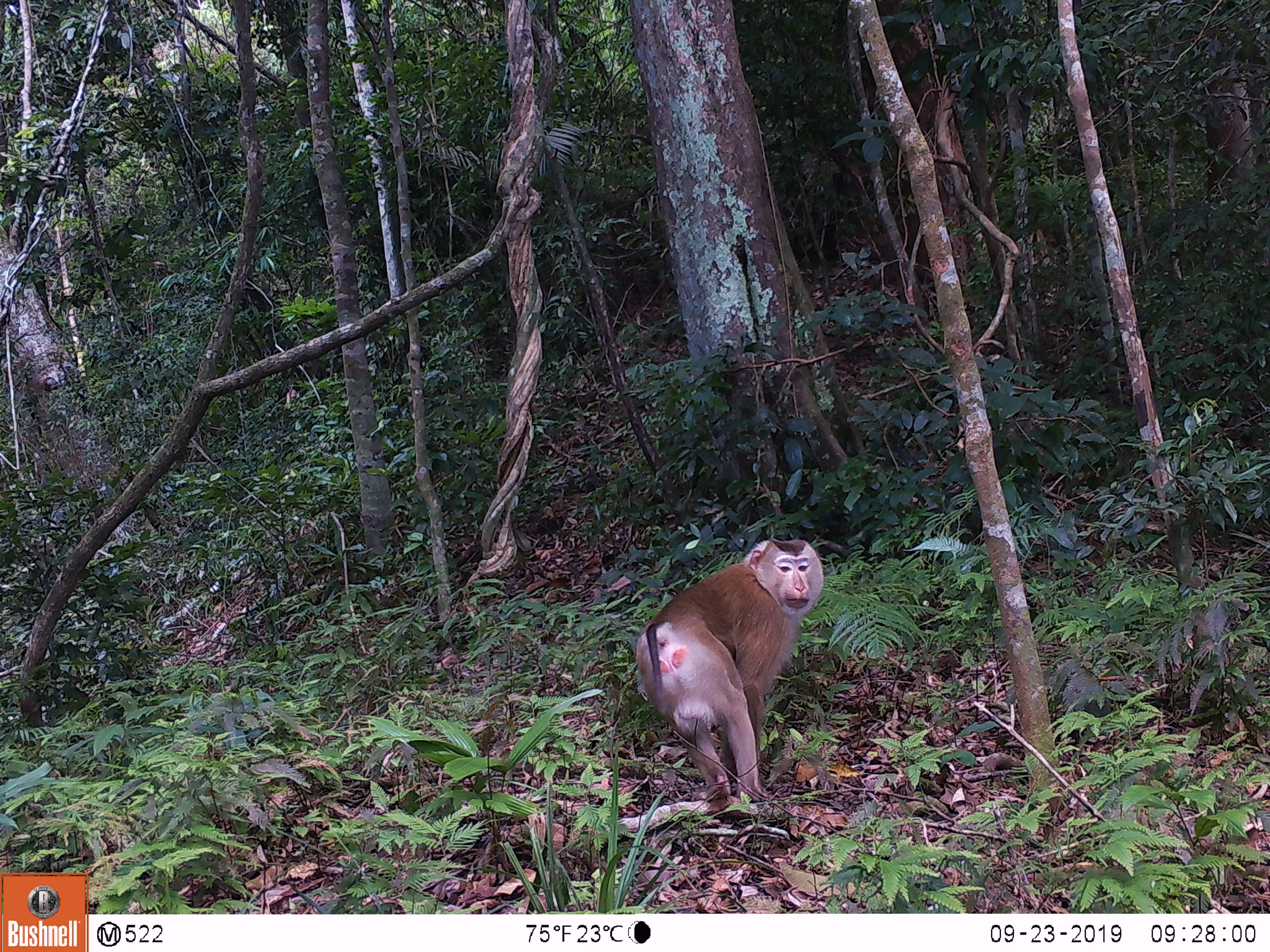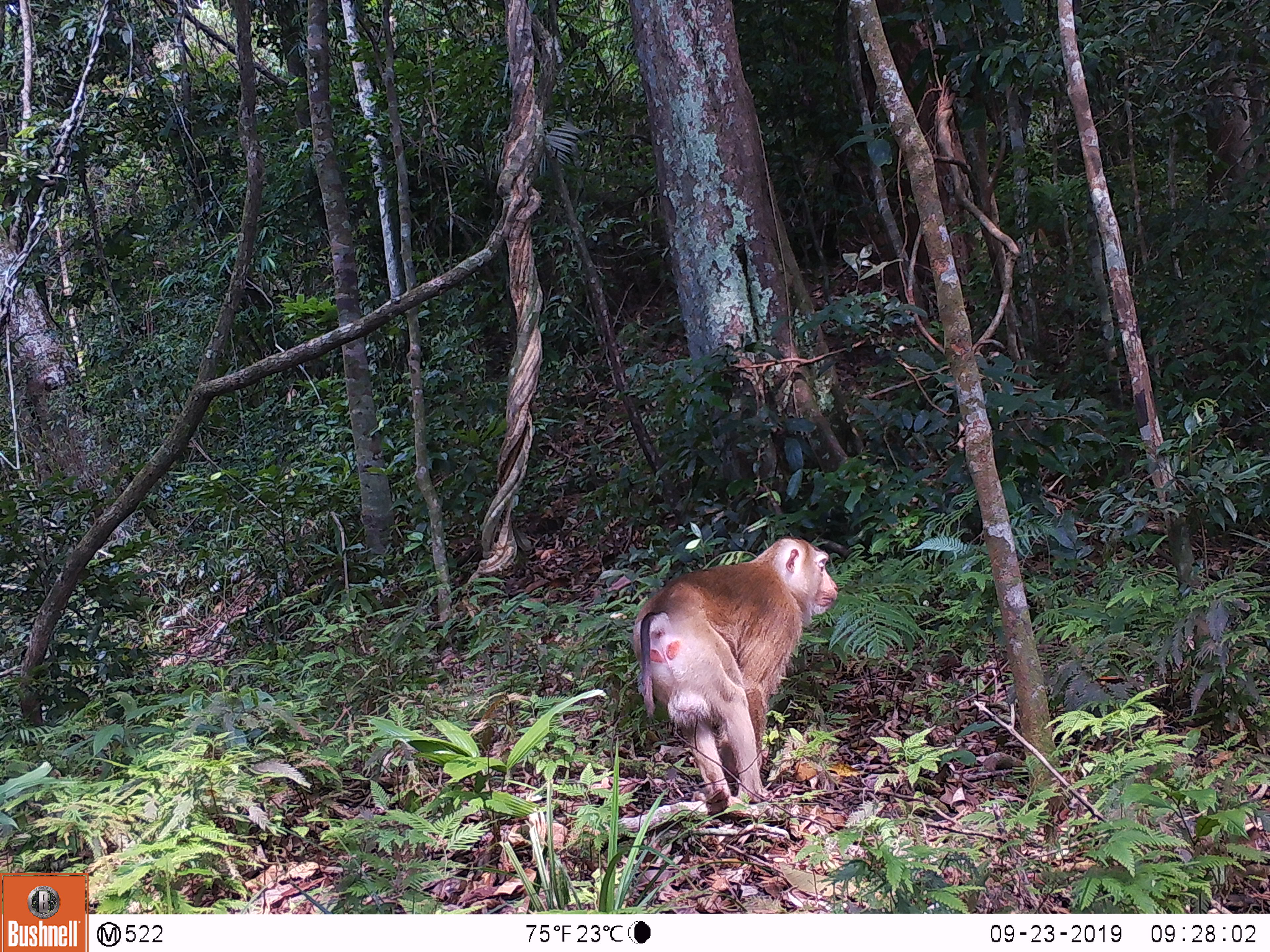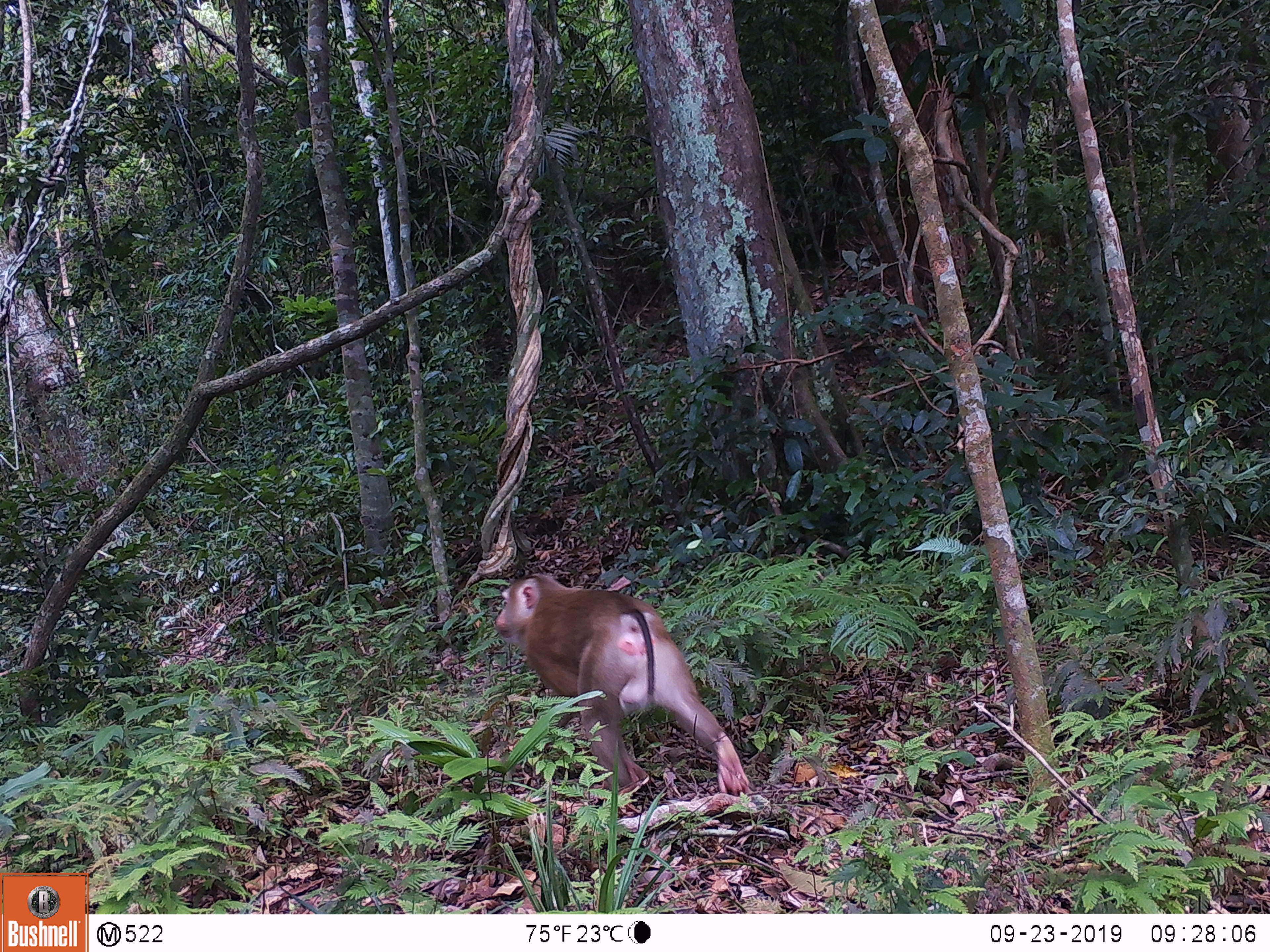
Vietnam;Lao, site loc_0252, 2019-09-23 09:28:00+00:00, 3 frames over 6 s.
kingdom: Animalia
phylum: Chordata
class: Mammalia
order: Primates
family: Cercopithecidae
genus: Macaca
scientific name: Macaca nemestrina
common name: pig-tailed macaque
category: pig tailed macaque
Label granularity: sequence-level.